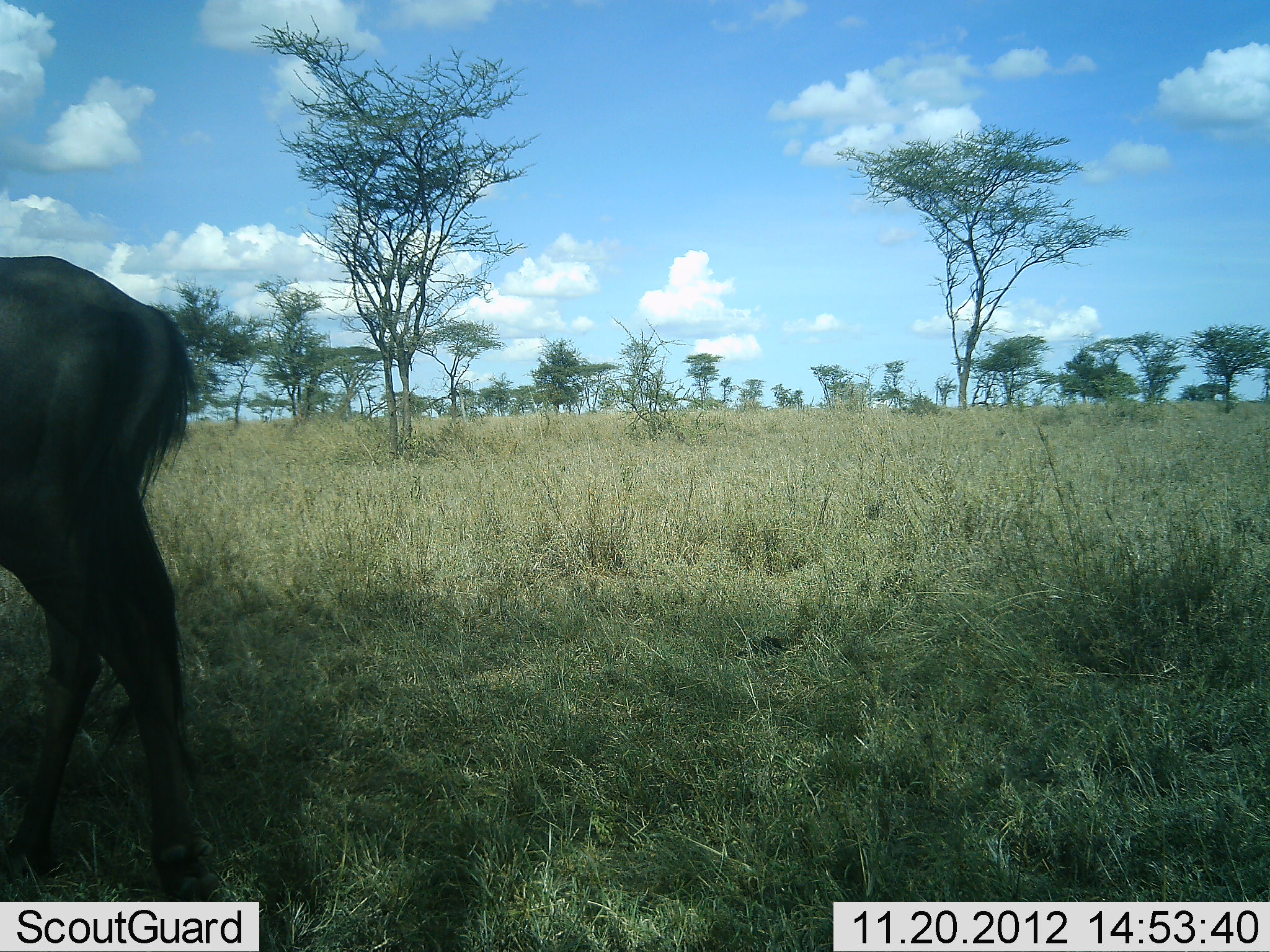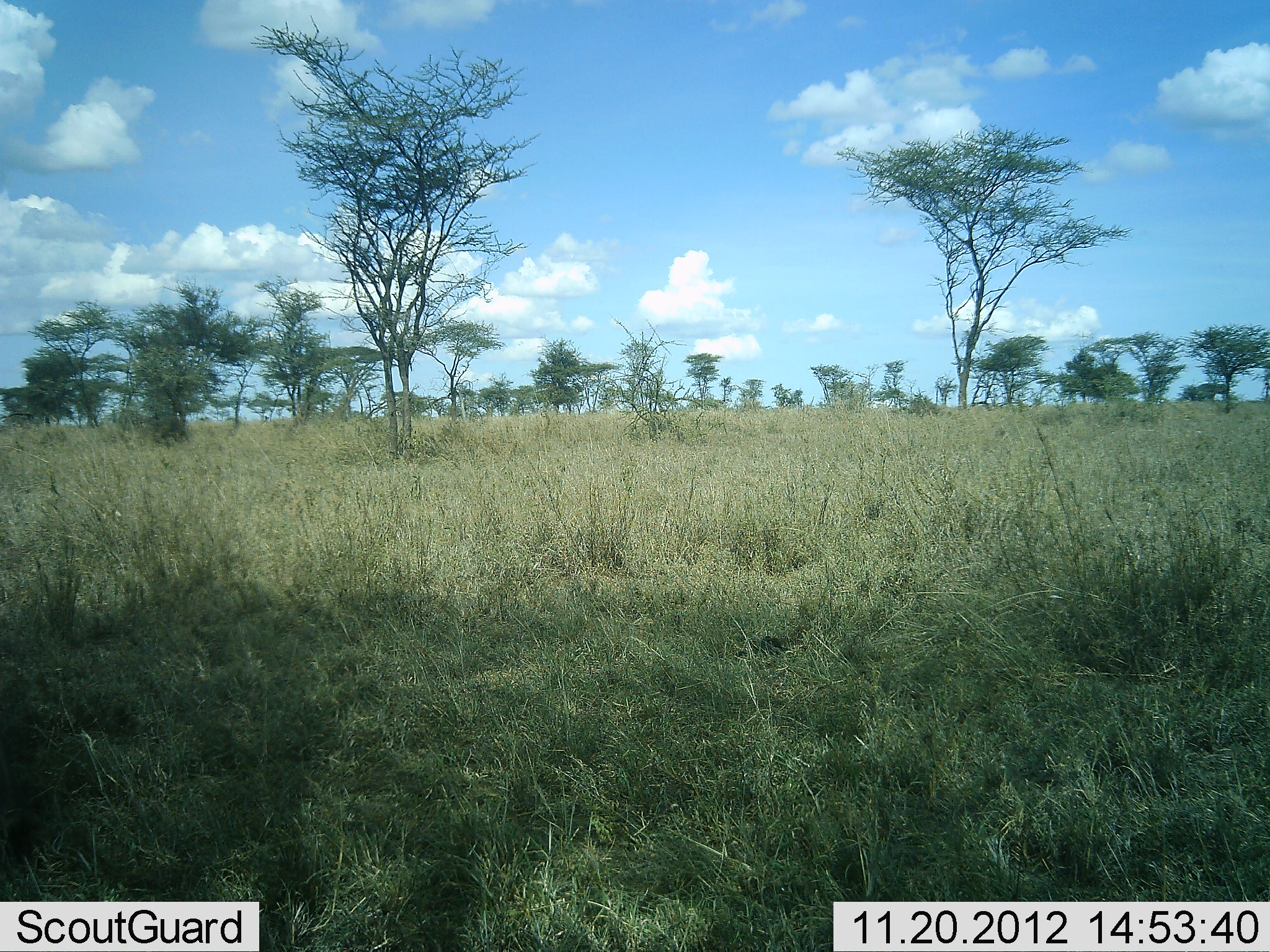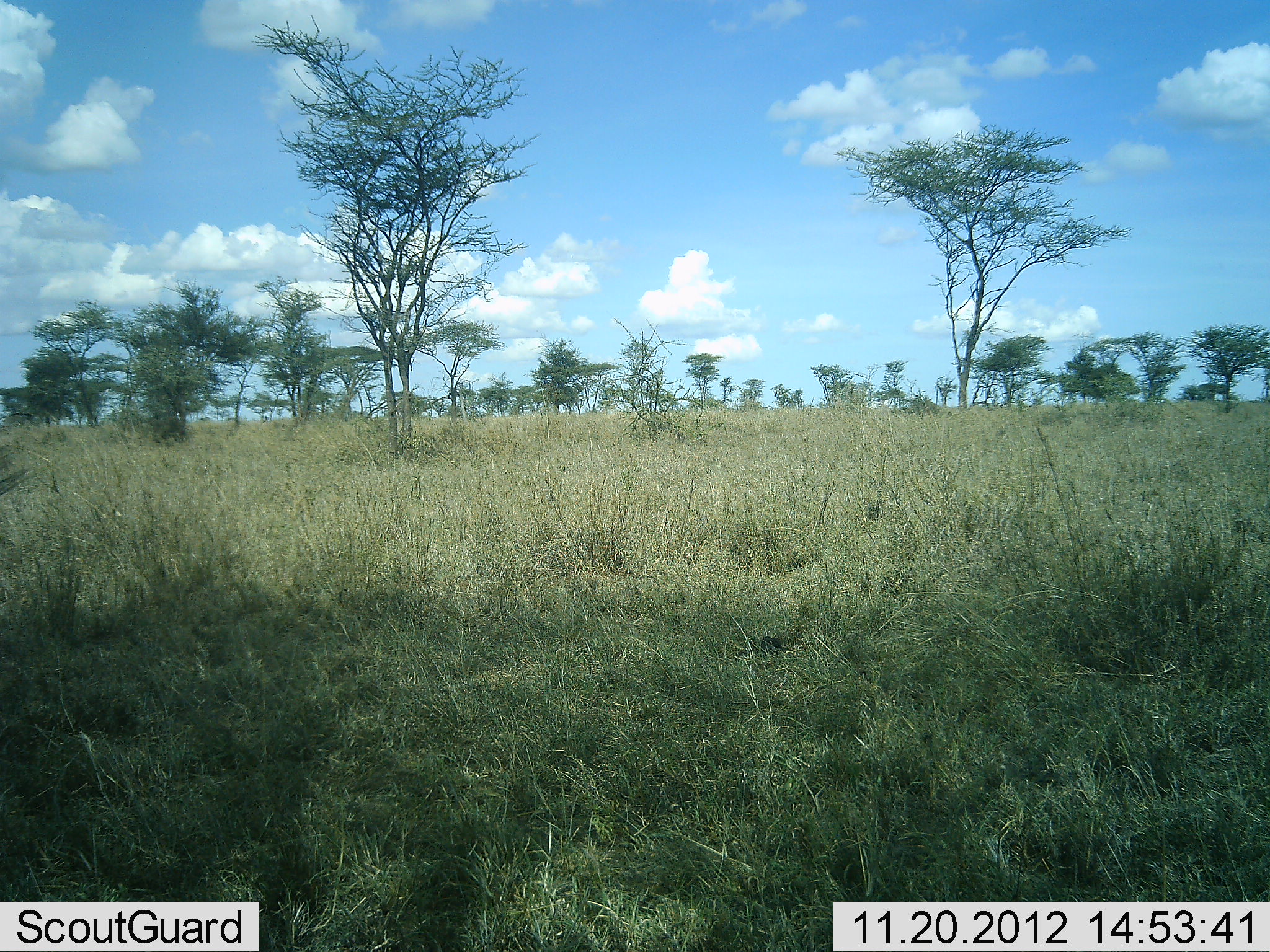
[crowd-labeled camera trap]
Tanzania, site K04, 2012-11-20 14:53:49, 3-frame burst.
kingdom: Animalia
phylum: Chordata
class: Mammalia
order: Artiodactyla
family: Bovidae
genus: Connochaetes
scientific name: Connochaetes taurinus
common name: blue wildebeest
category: wildebeest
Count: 1.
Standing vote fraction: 10%.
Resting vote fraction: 0%.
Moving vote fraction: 90%.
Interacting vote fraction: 0%.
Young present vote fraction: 0%.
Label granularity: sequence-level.